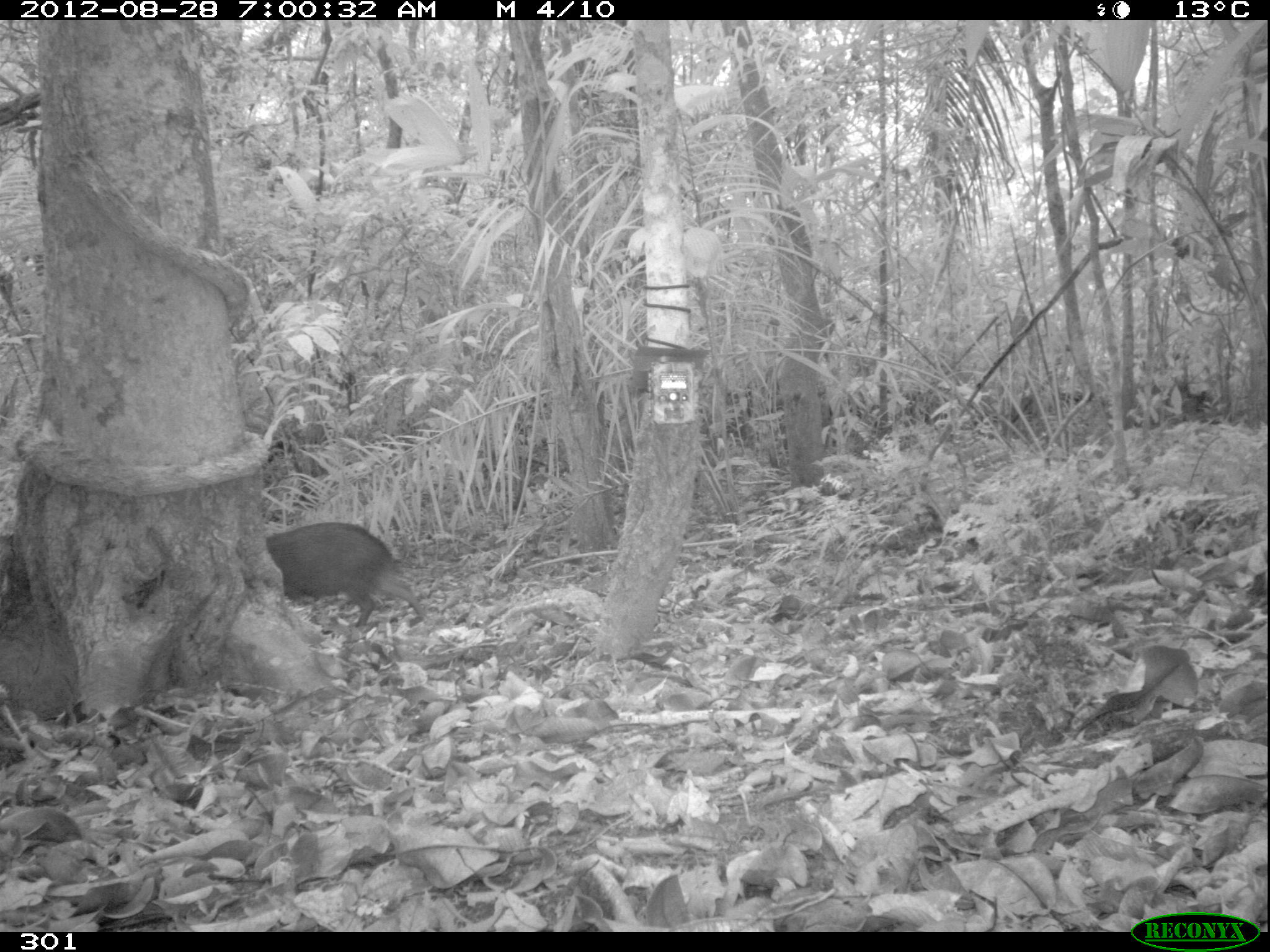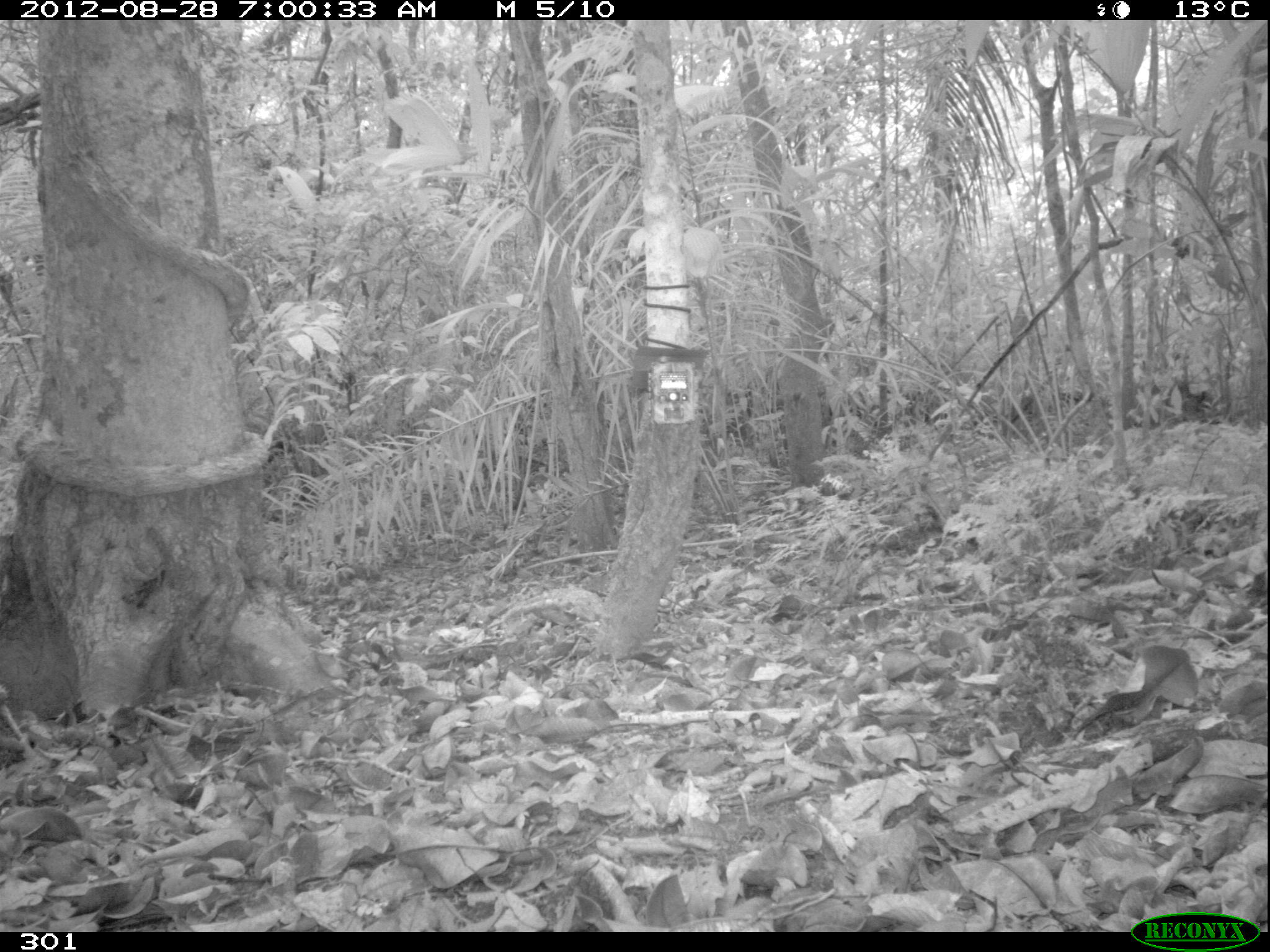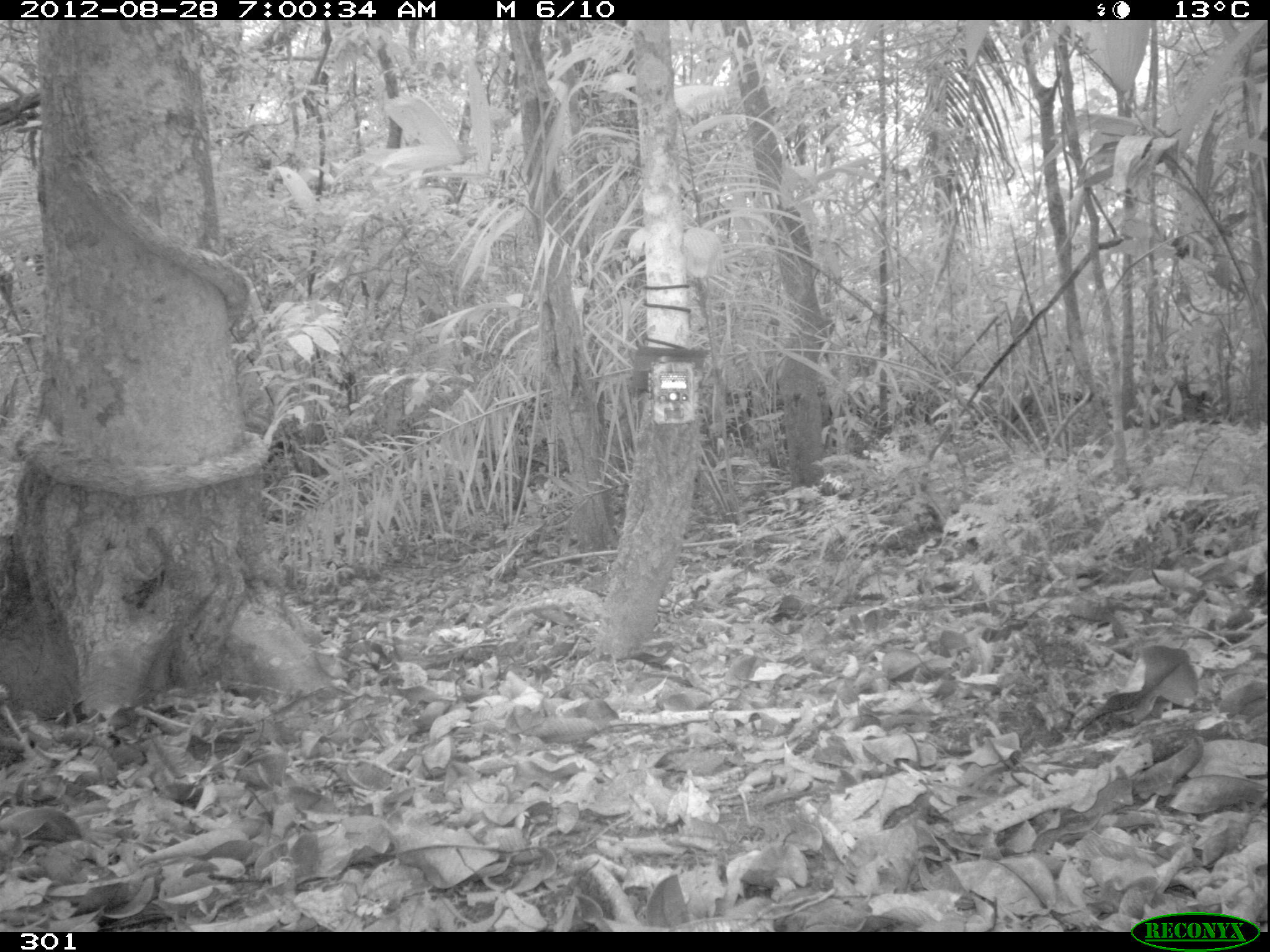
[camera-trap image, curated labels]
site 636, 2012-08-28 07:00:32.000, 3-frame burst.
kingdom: Animalia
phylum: Chordata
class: Mammalia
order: Artiodactyla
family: Tayassuidae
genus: Pecari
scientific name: Pecari tajacu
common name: collared peccary